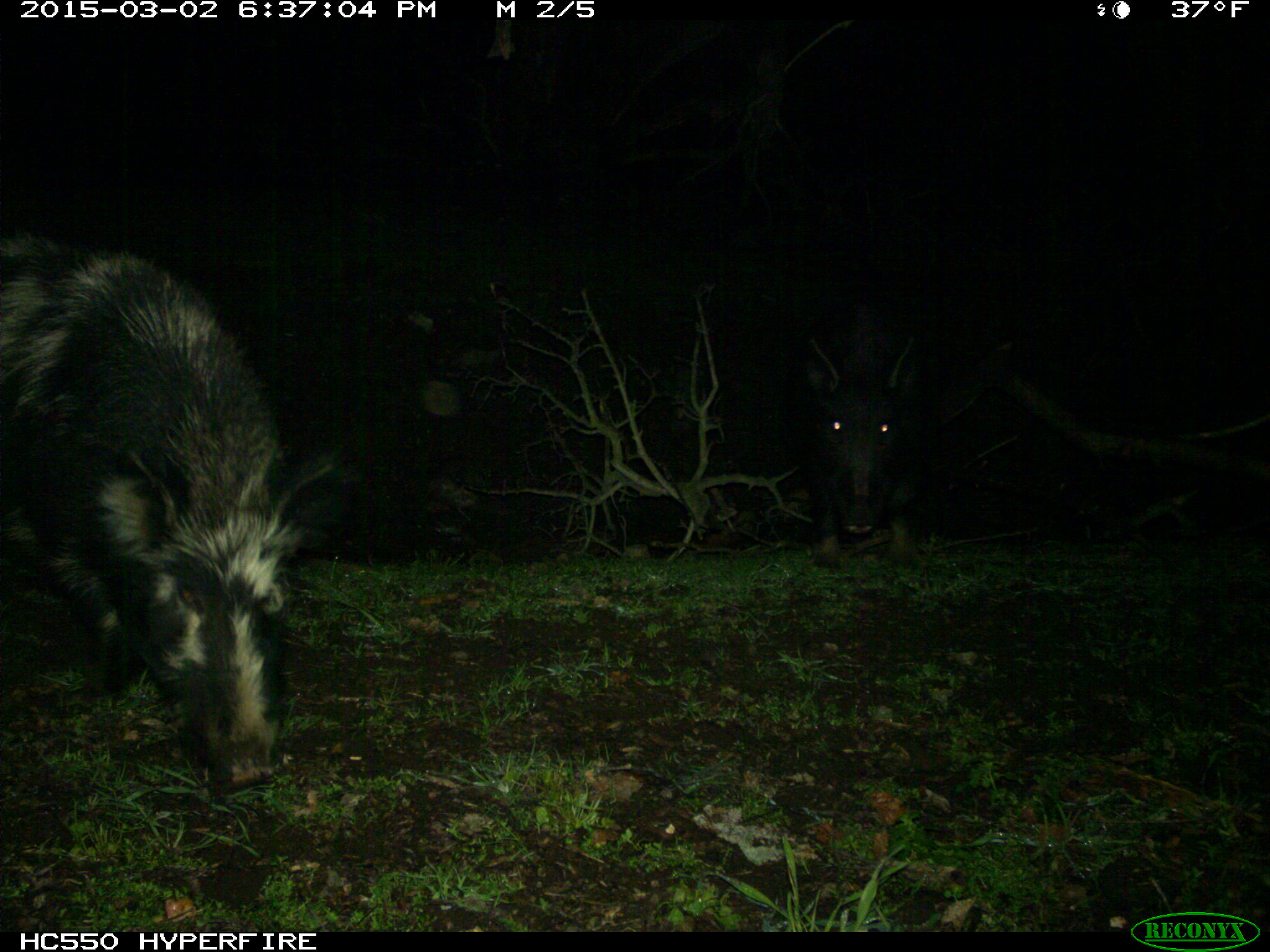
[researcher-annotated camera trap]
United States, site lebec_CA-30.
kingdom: Animalia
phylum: Chordata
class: Mammalia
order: Artiodactyla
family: Suidae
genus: Sus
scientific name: Sus scrofa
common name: wild boar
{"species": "Sus scrofa (wild boar)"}